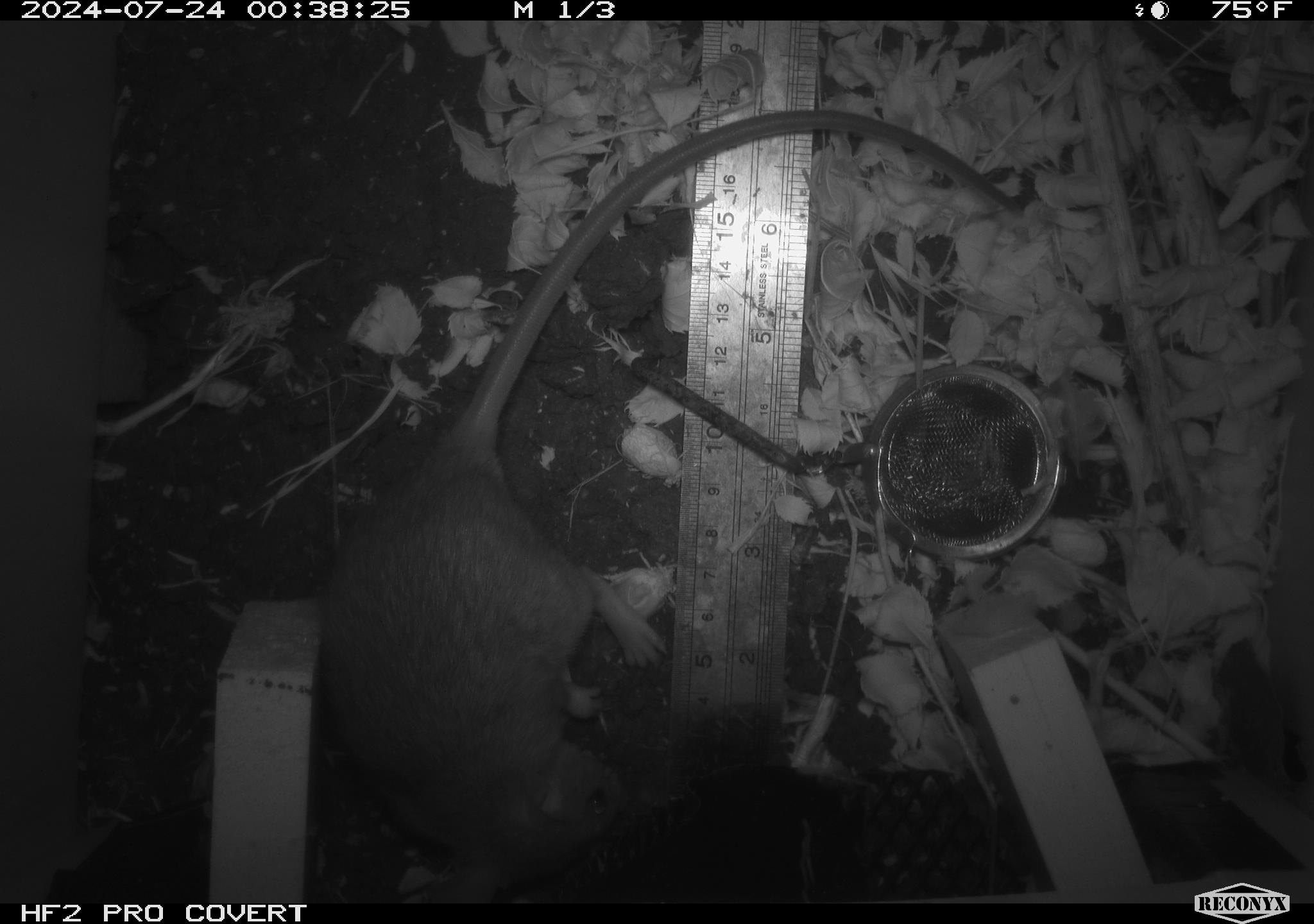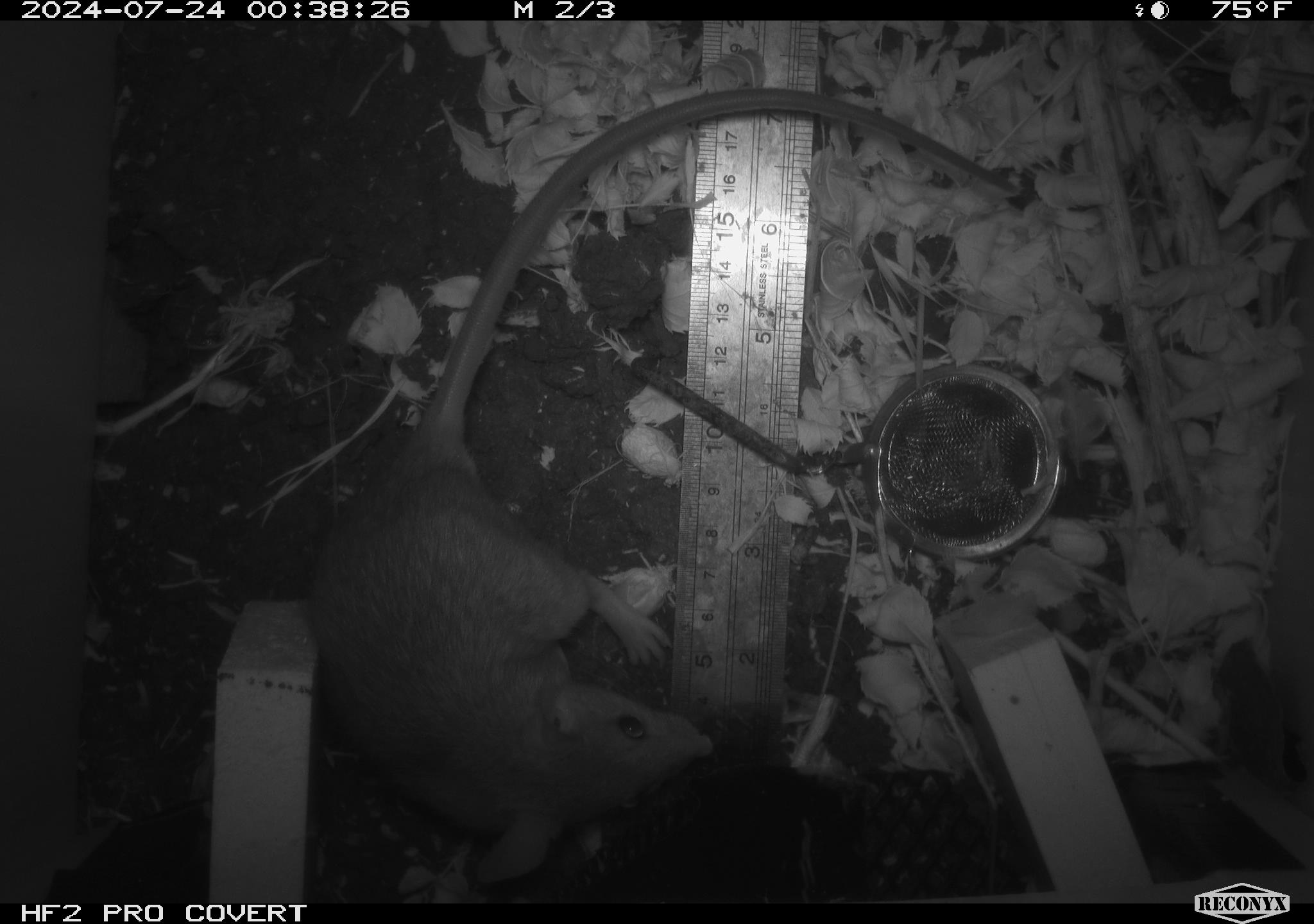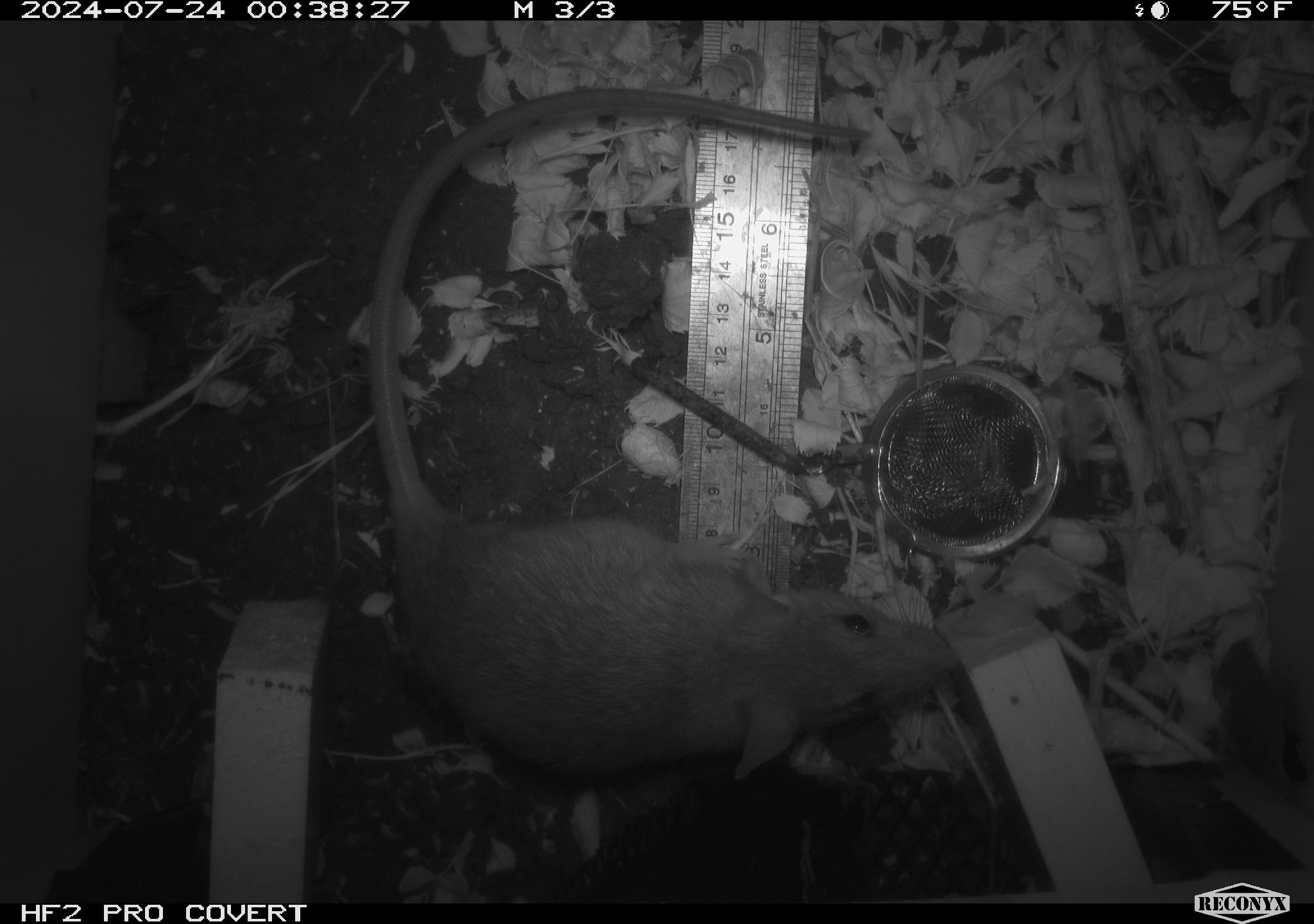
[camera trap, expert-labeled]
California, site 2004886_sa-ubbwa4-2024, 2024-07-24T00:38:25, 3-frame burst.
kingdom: Animalia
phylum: Chordata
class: Mammalia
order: Rodentia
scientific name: Rodentia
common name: woodrat or rat or mouse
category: woodrat or rat or mouse species